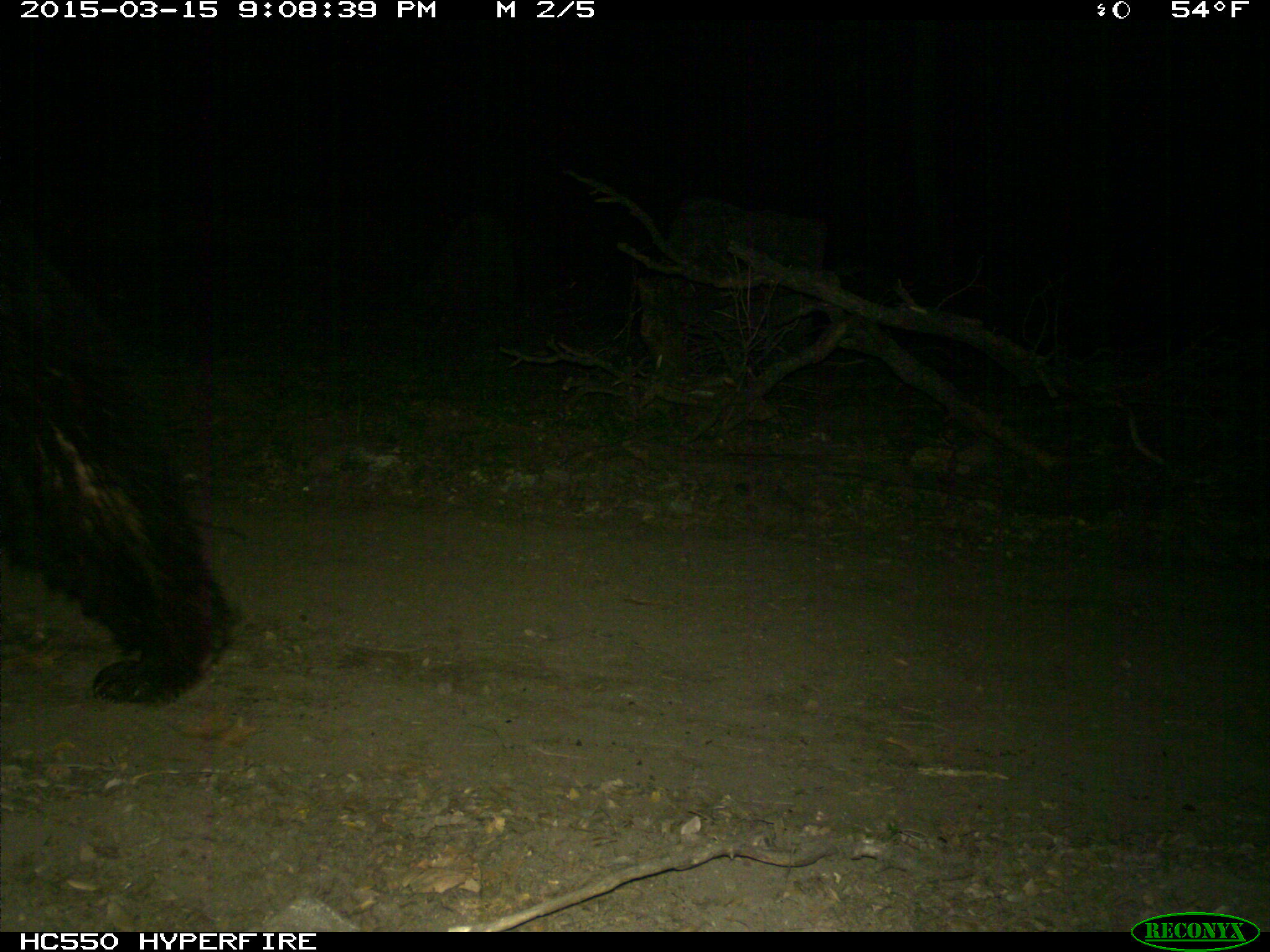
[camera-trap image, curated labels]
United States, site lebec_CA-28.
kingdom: Animalia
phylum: Chordata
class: Mammalia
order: Carnivora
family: Ursidae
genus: Ursus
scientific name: Ursus americanus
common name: american black bear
Ursus americanus (american black bear).